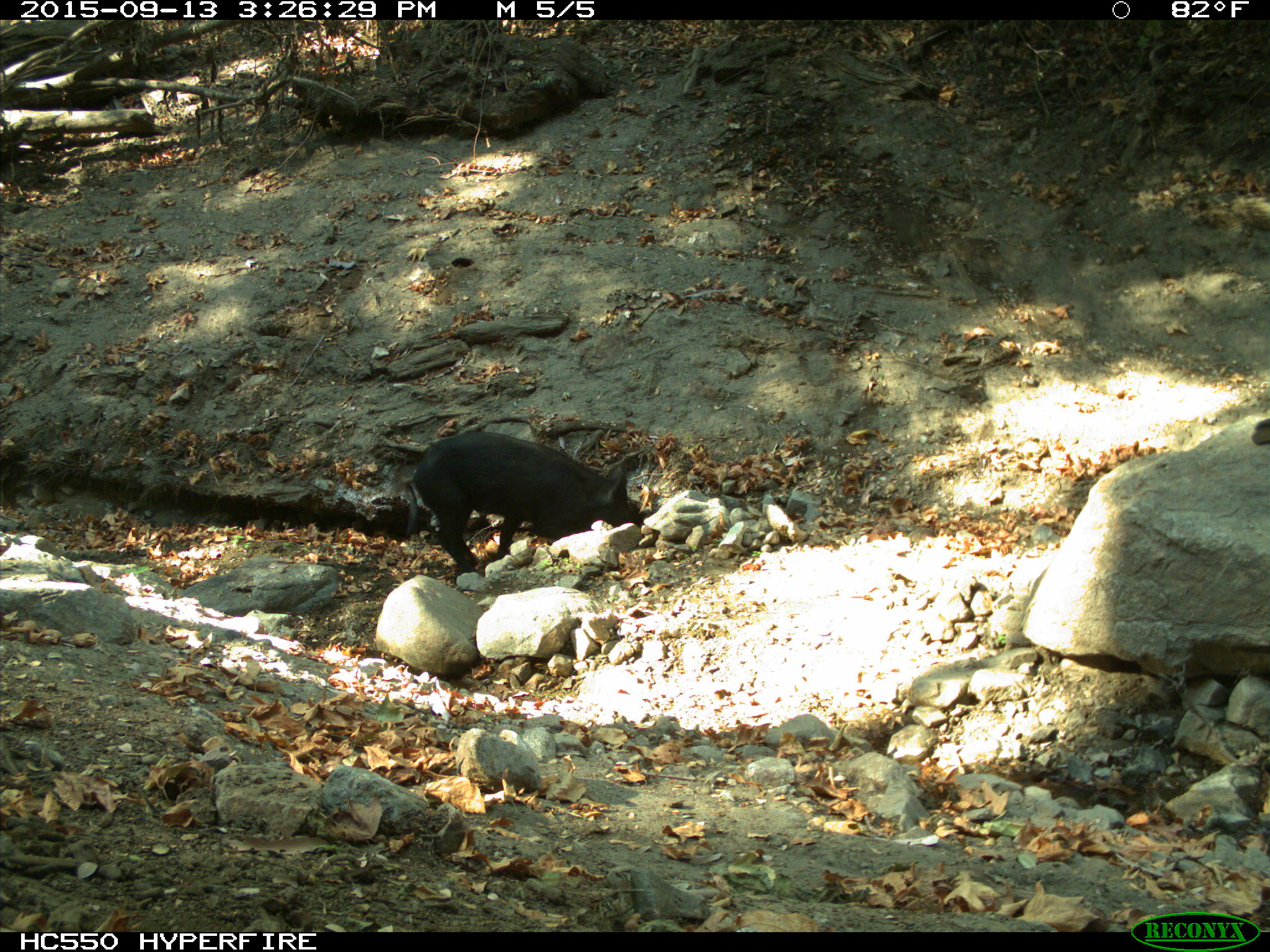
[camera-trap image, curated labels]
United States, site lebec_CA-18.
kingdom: Animalia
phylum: Chordata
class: Mammalia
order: Artiodactyla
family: Suidae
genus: Sus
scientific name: Sus scrofa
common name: wild boar